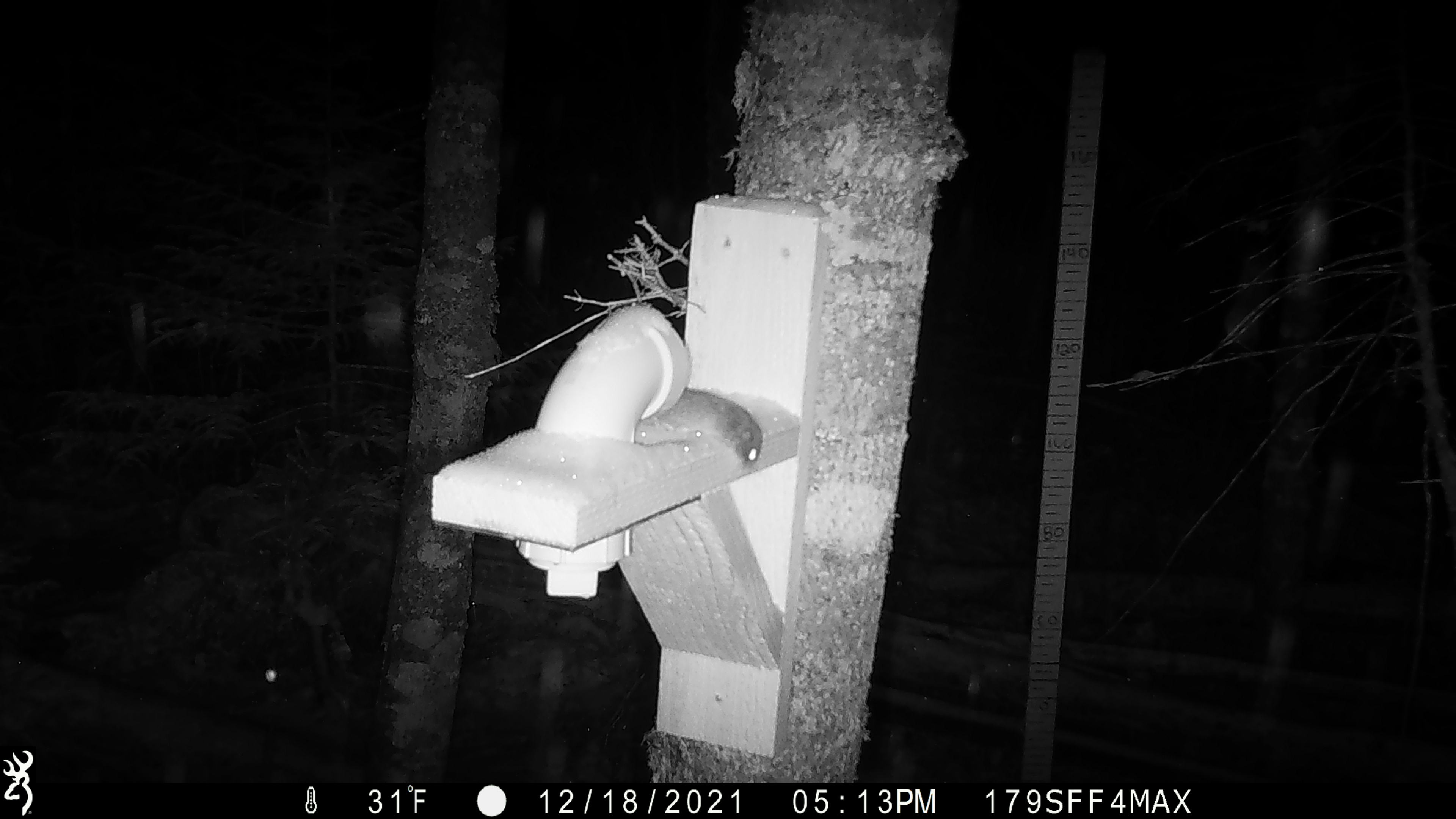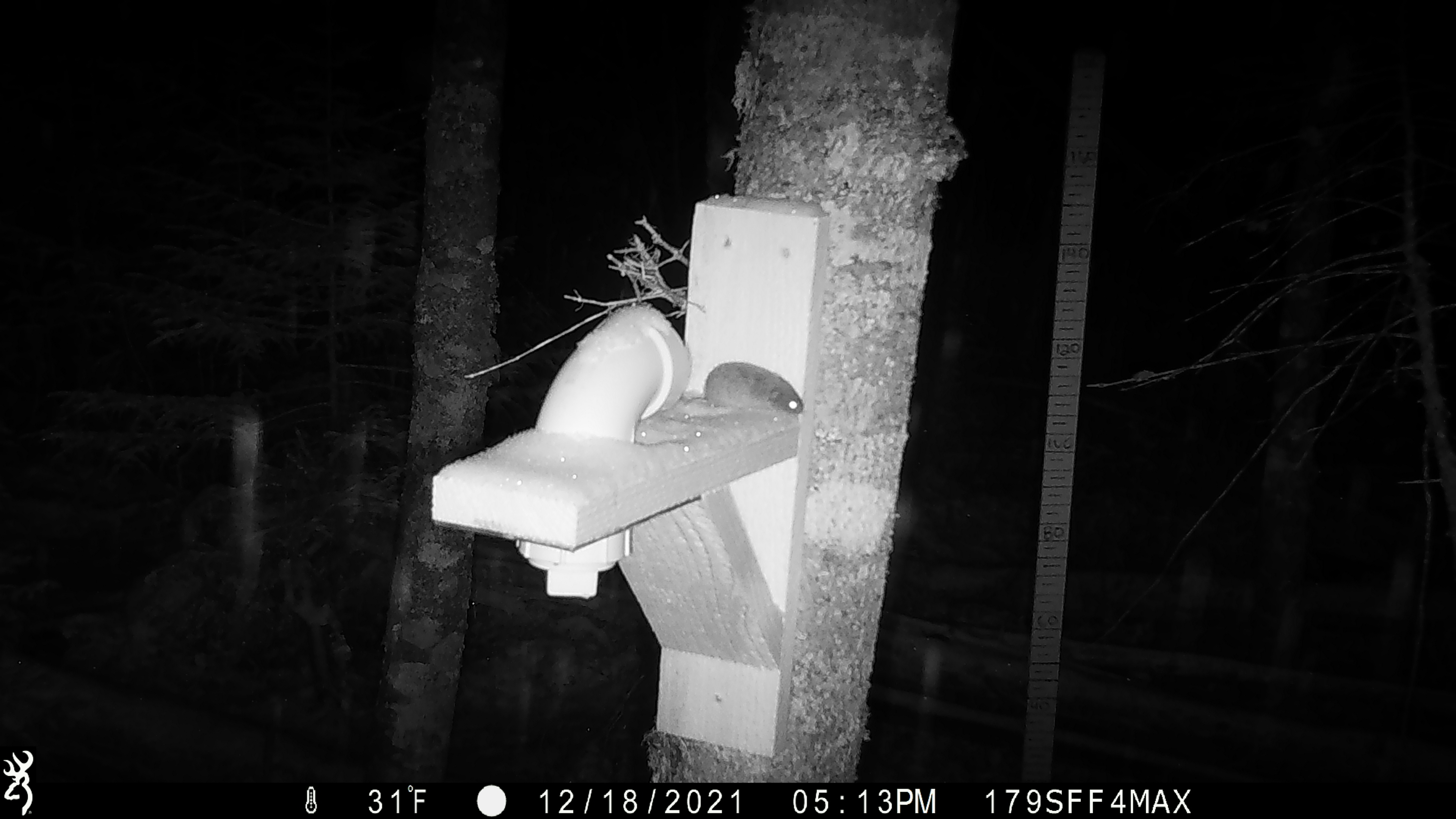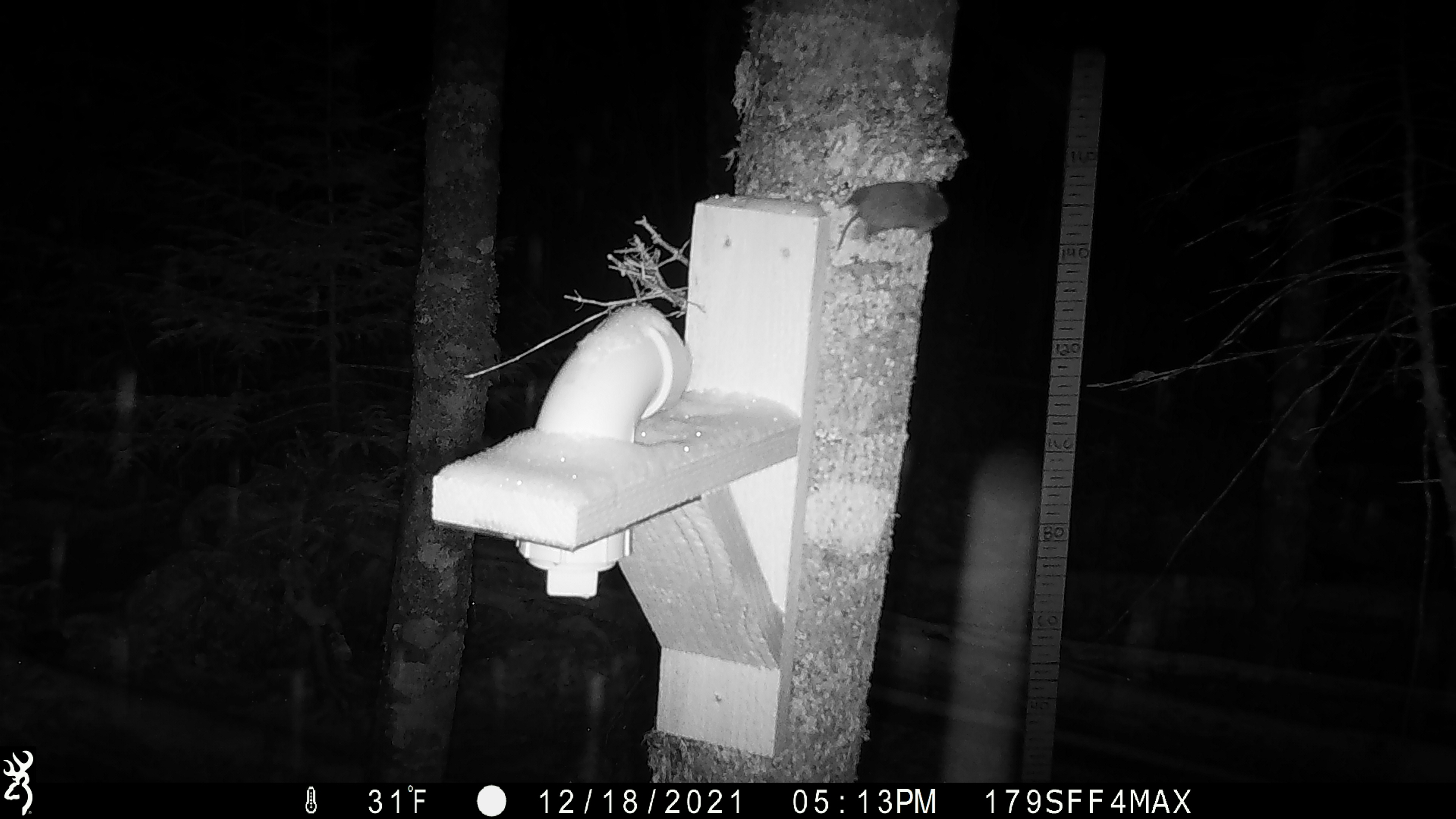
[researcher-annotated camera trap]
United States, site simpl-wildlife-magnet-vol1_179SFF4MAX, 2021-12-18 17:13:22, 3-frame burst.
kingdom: Animalia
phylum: Chordata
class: Mammalia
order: Rodentia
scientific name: Rodentia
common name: mouse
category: mouse sp.